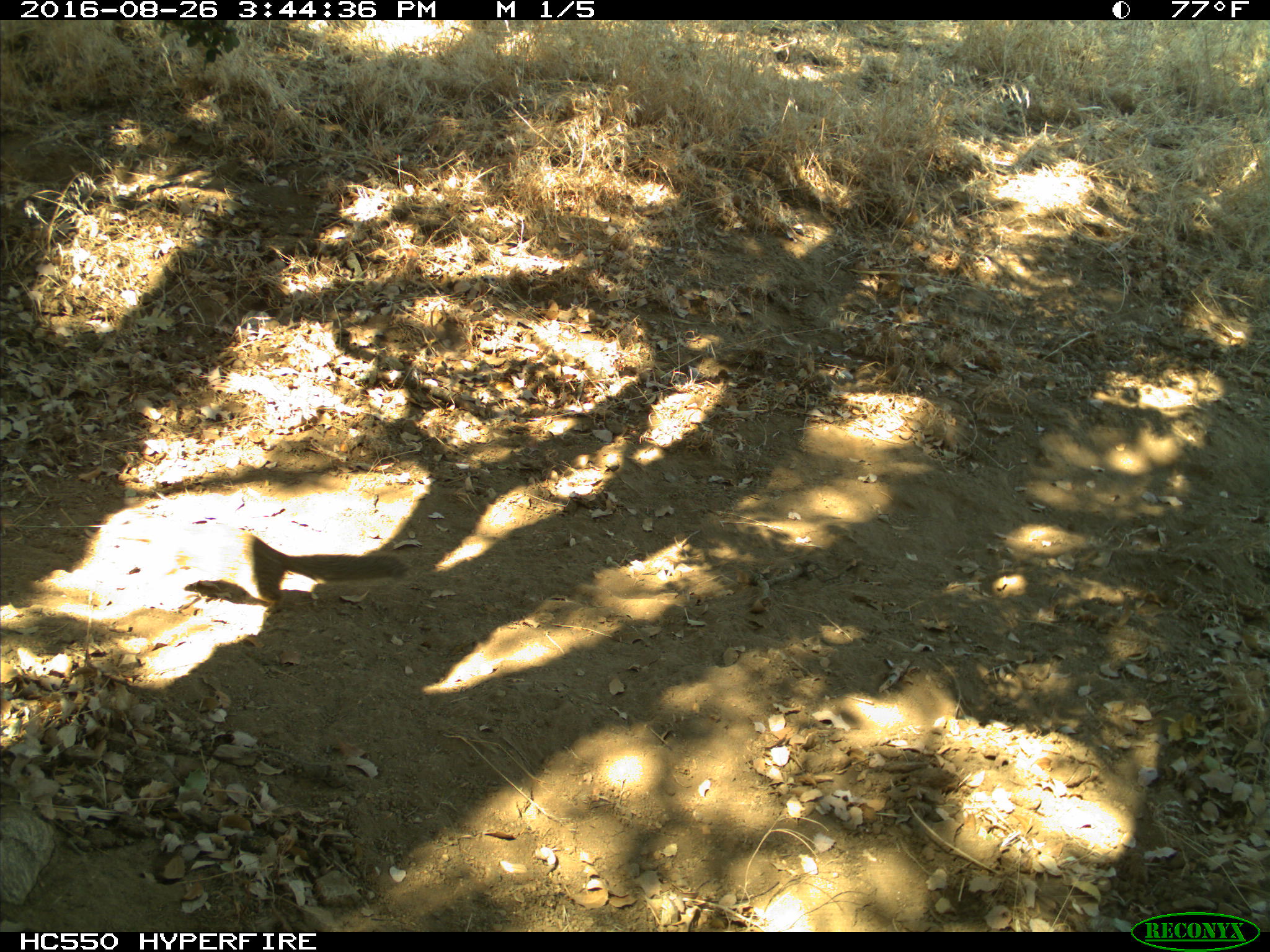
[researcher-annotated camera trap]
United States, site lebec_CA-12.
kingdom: Animalia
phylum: Chordata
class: Mammalia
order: Rodentia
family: Sciuridae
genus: Otospermophilus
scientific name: Otospermophilus beecheyi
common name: california ground squirrel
Otospermophilus beecheyi (california ground squirrel).